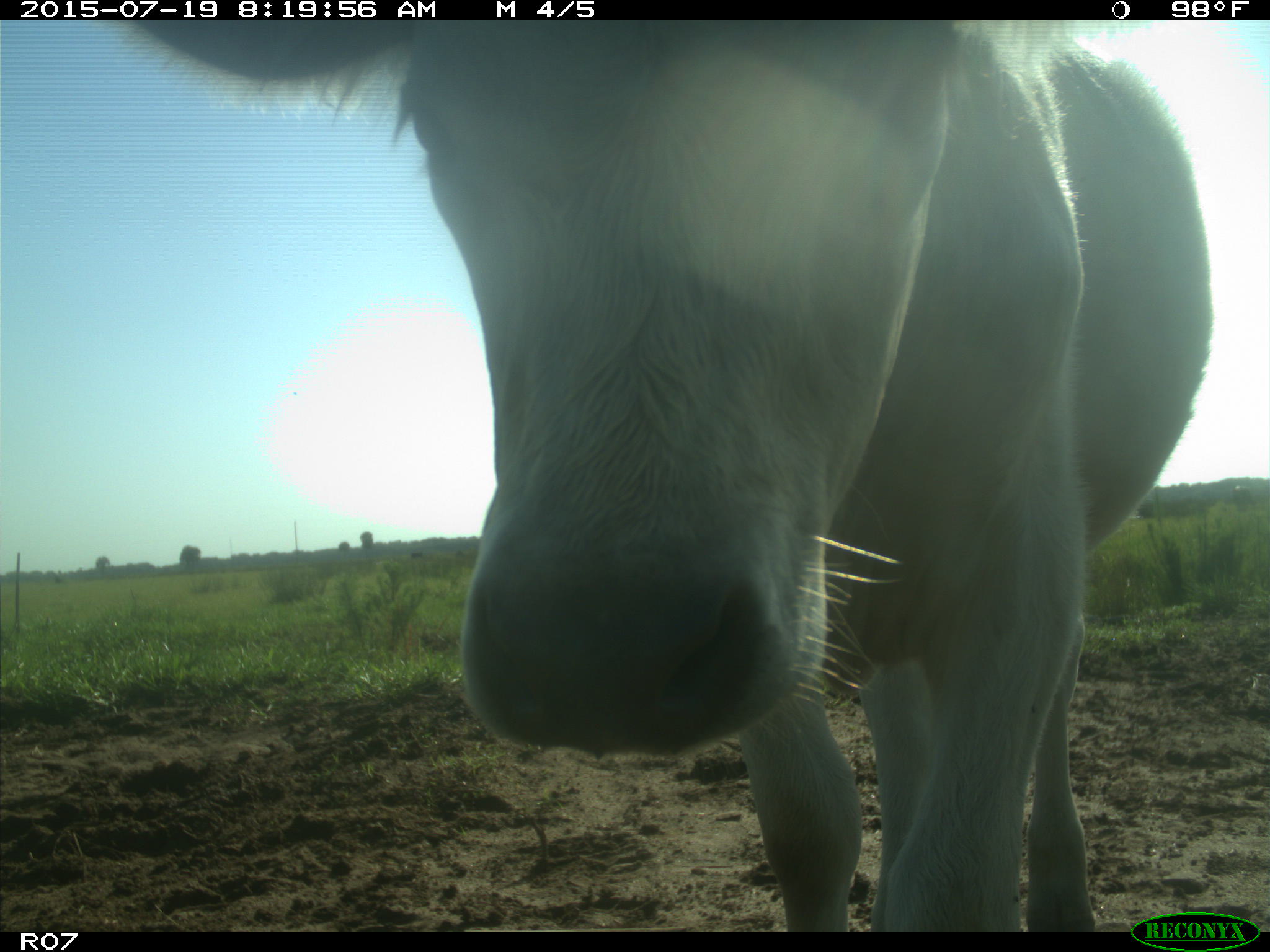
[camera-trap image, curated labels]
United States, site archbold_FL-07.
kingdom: Animalia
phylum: Chordata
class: Mammalia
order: Artiodactyla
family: Bovidae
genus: Bos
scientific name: Bos taurus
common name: domestic cow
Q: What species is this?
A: Bos taurus (domestic cow).